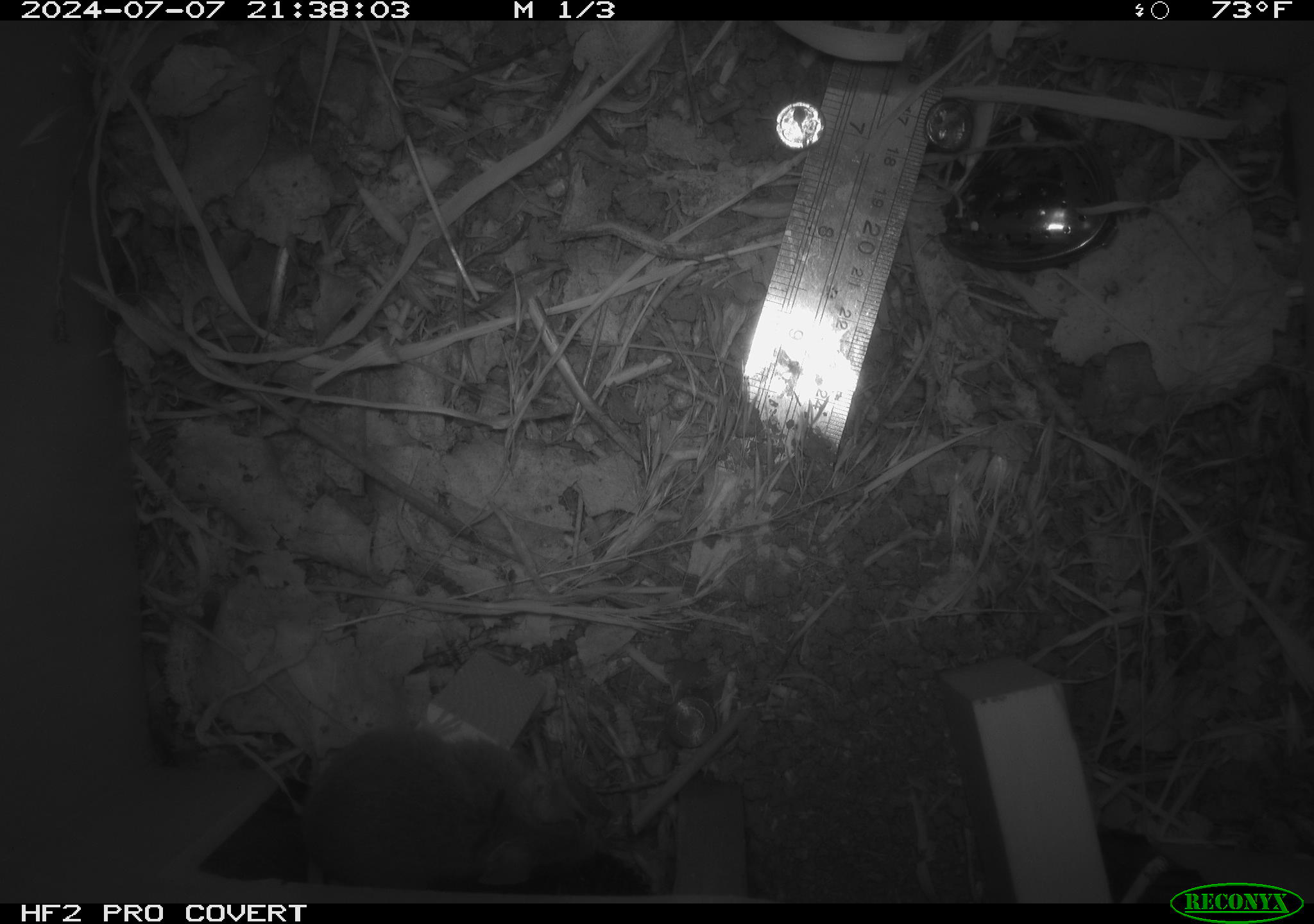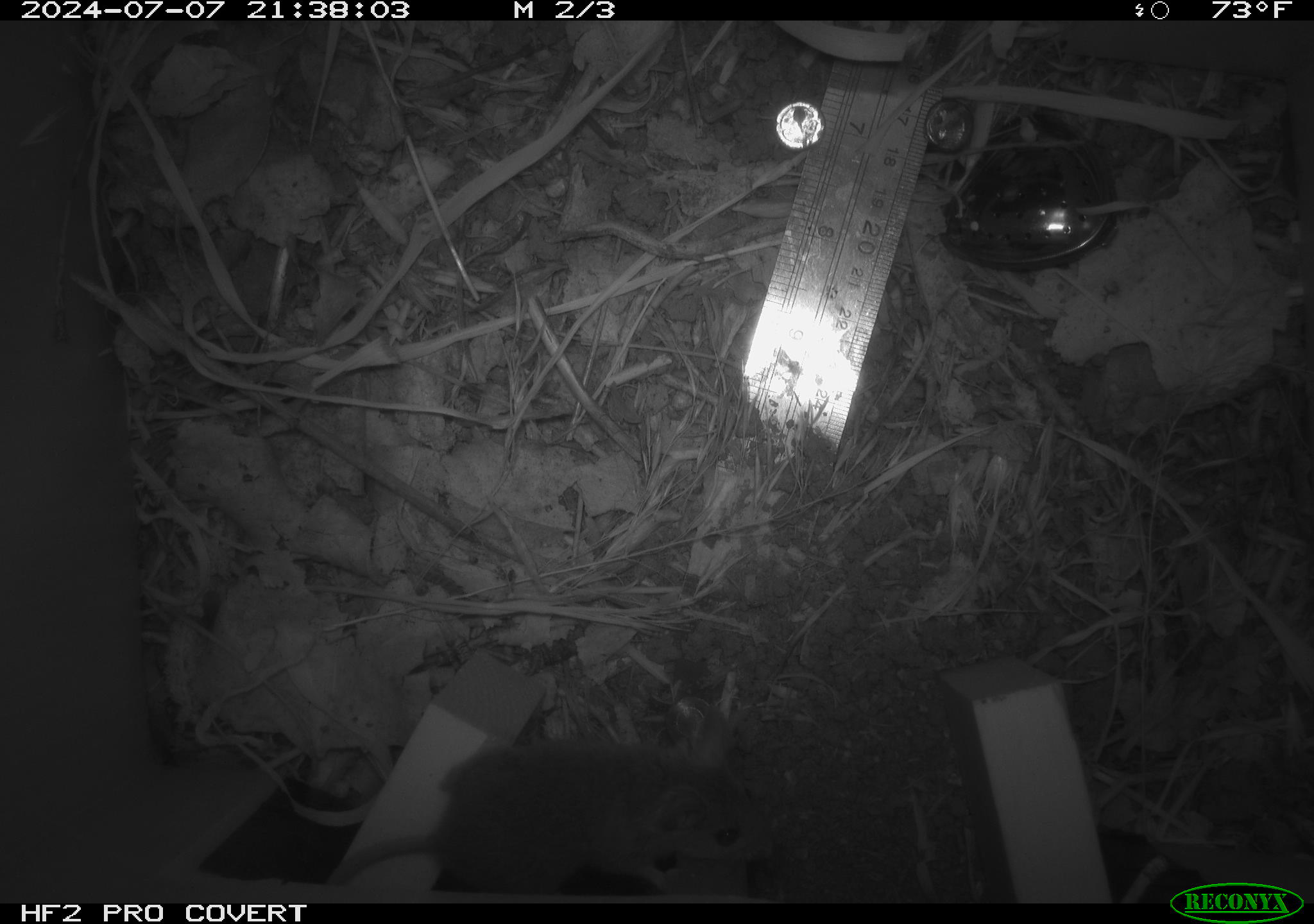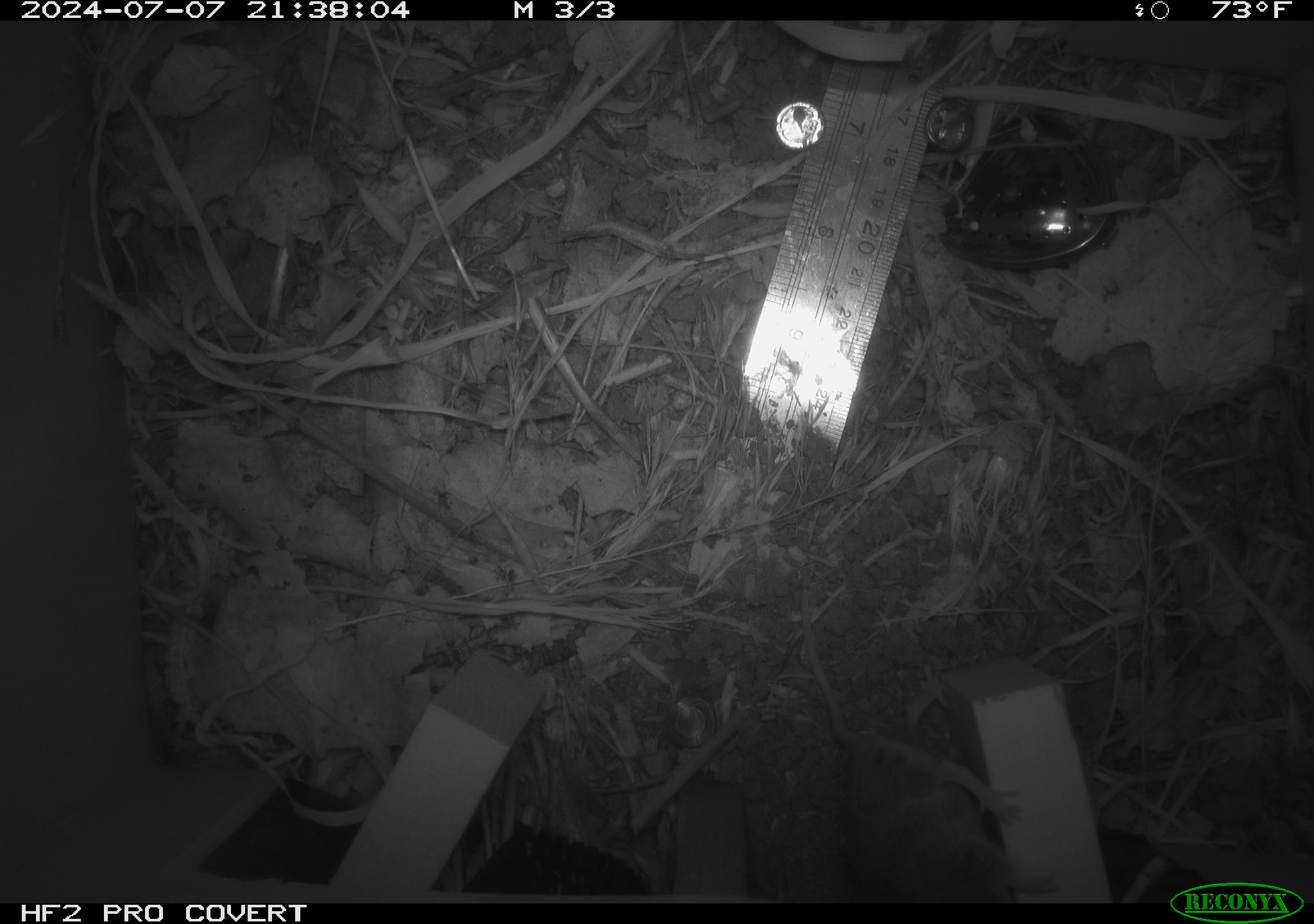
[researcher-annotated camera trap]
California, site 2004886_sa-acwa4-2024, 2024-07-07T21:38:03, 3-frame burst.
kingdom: Animalia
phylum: Chordata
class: Mammalia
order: Rodentia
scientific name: Rodentia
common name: mouse species